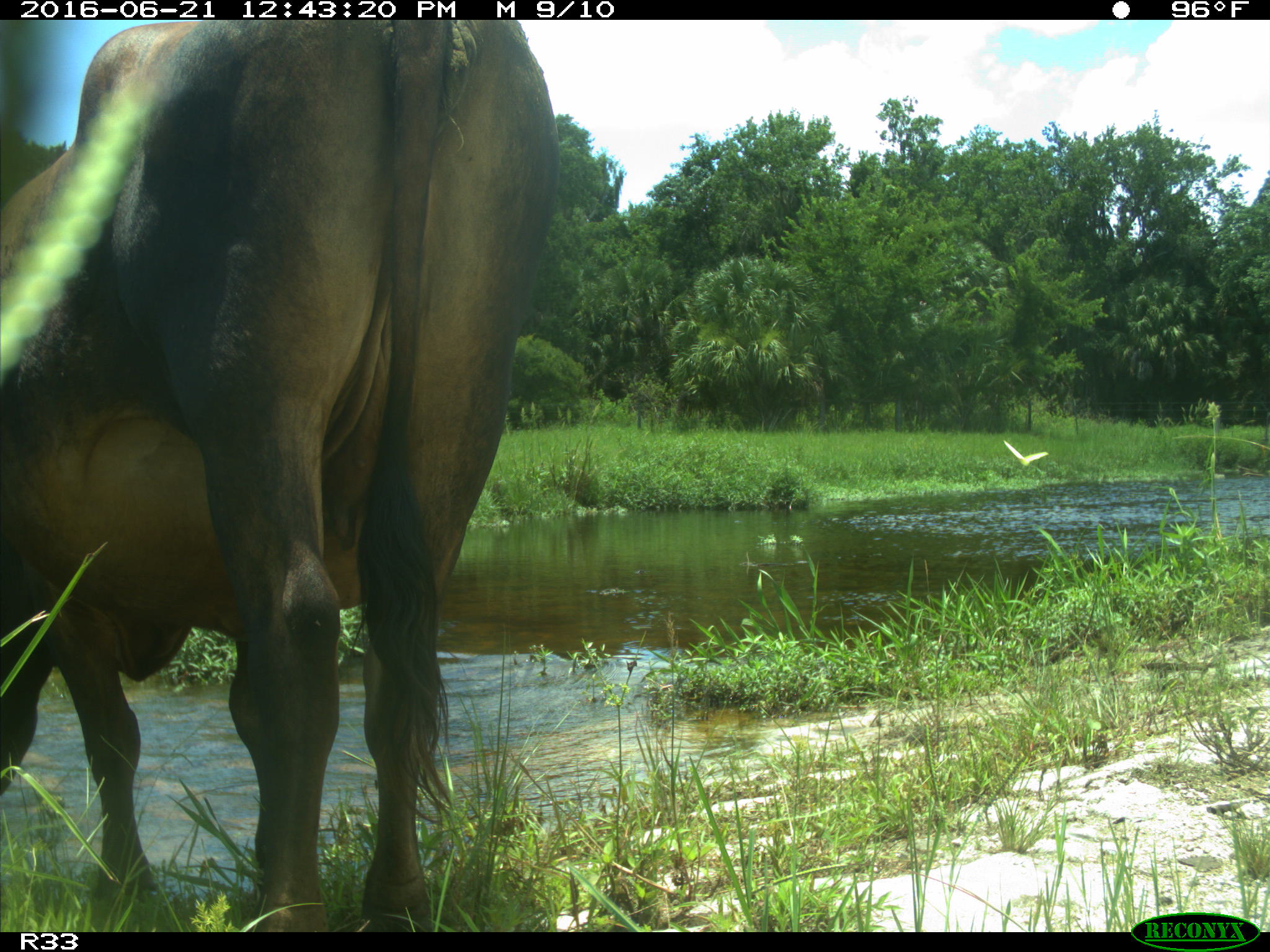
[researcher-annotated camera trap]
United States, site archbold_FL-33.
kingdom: Animalia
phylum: Chordata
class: Mammalia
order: Artiodactyla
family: Bovidae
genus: Bos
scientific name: Bos taurus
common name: domestic cow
Bos taurus (domestic cow).